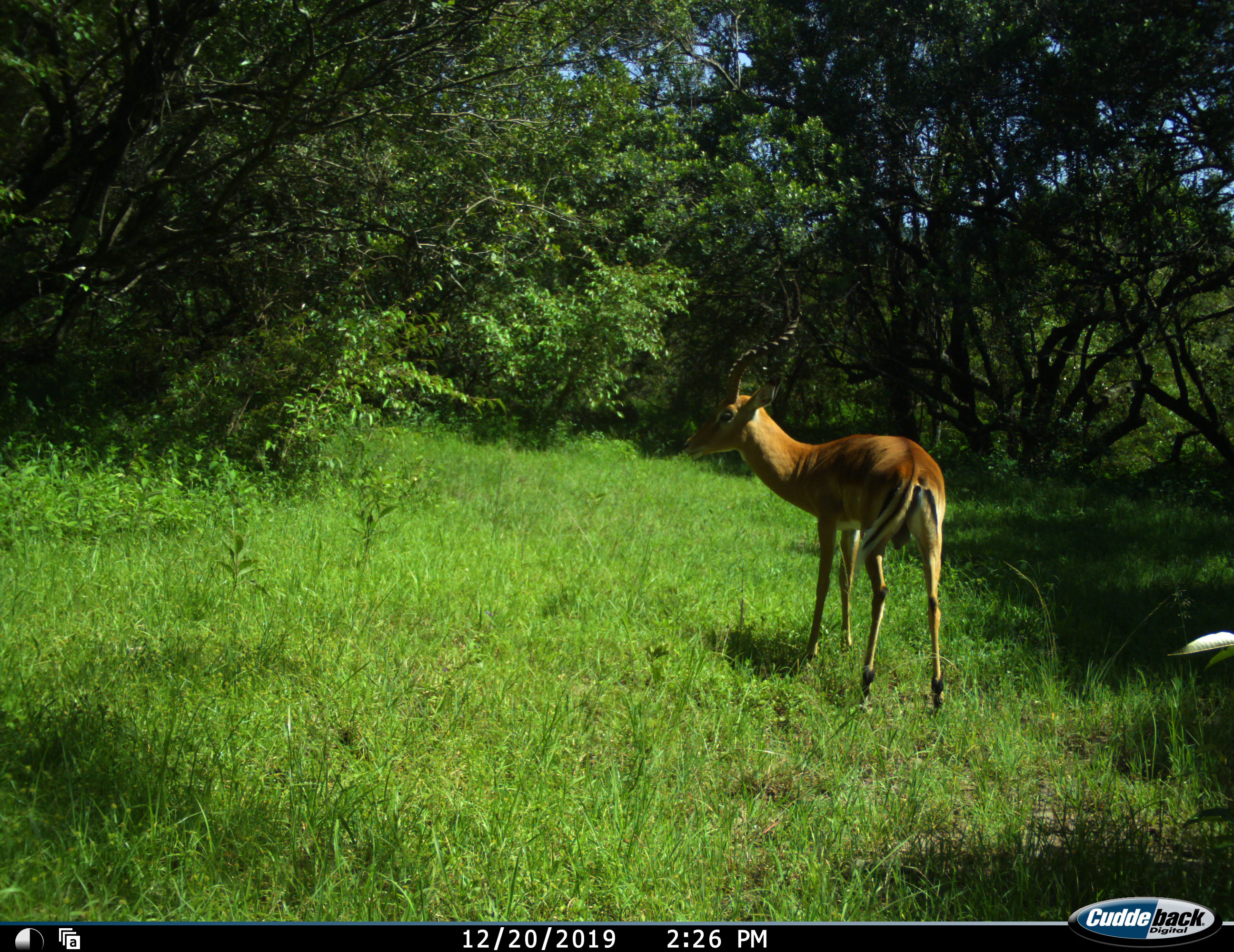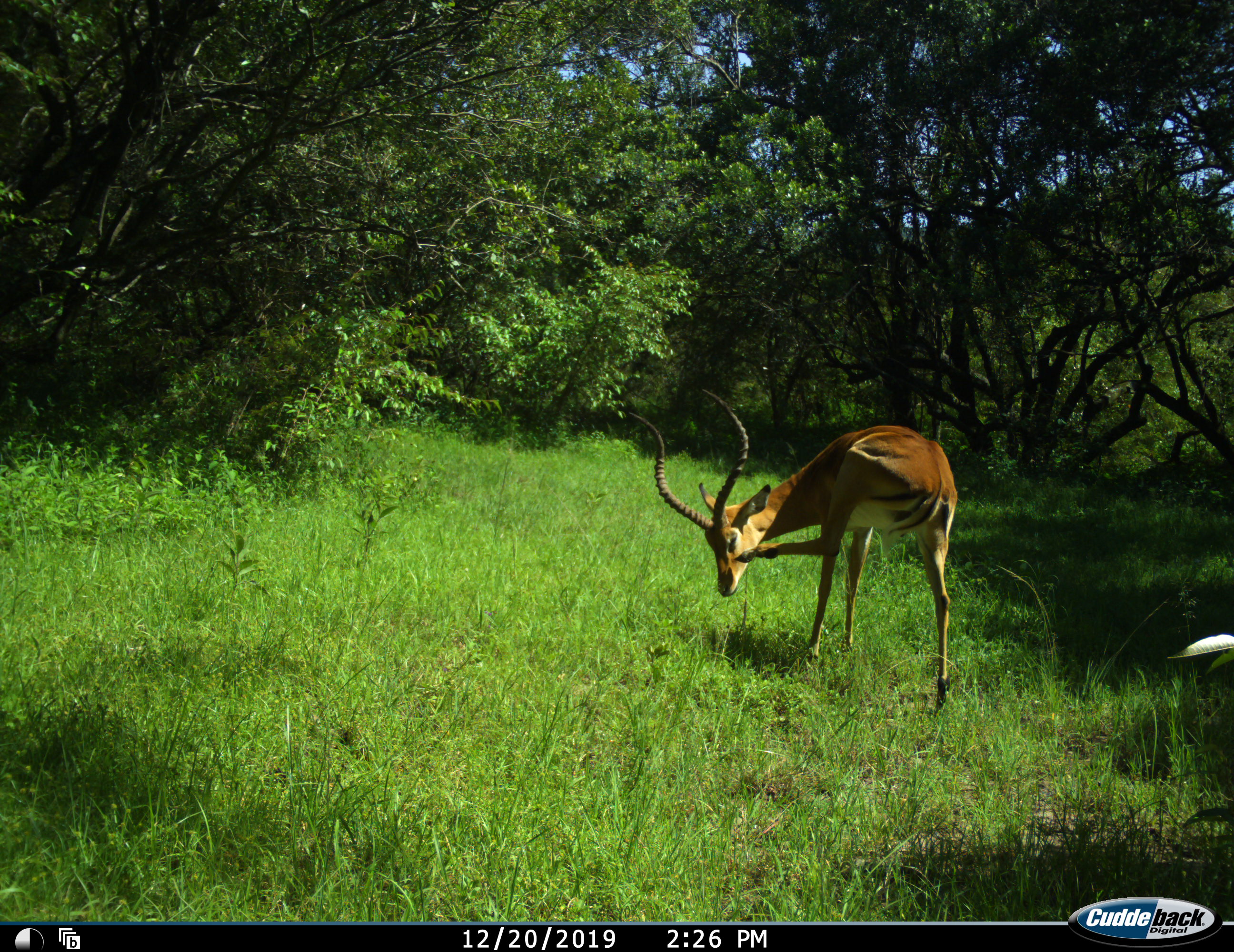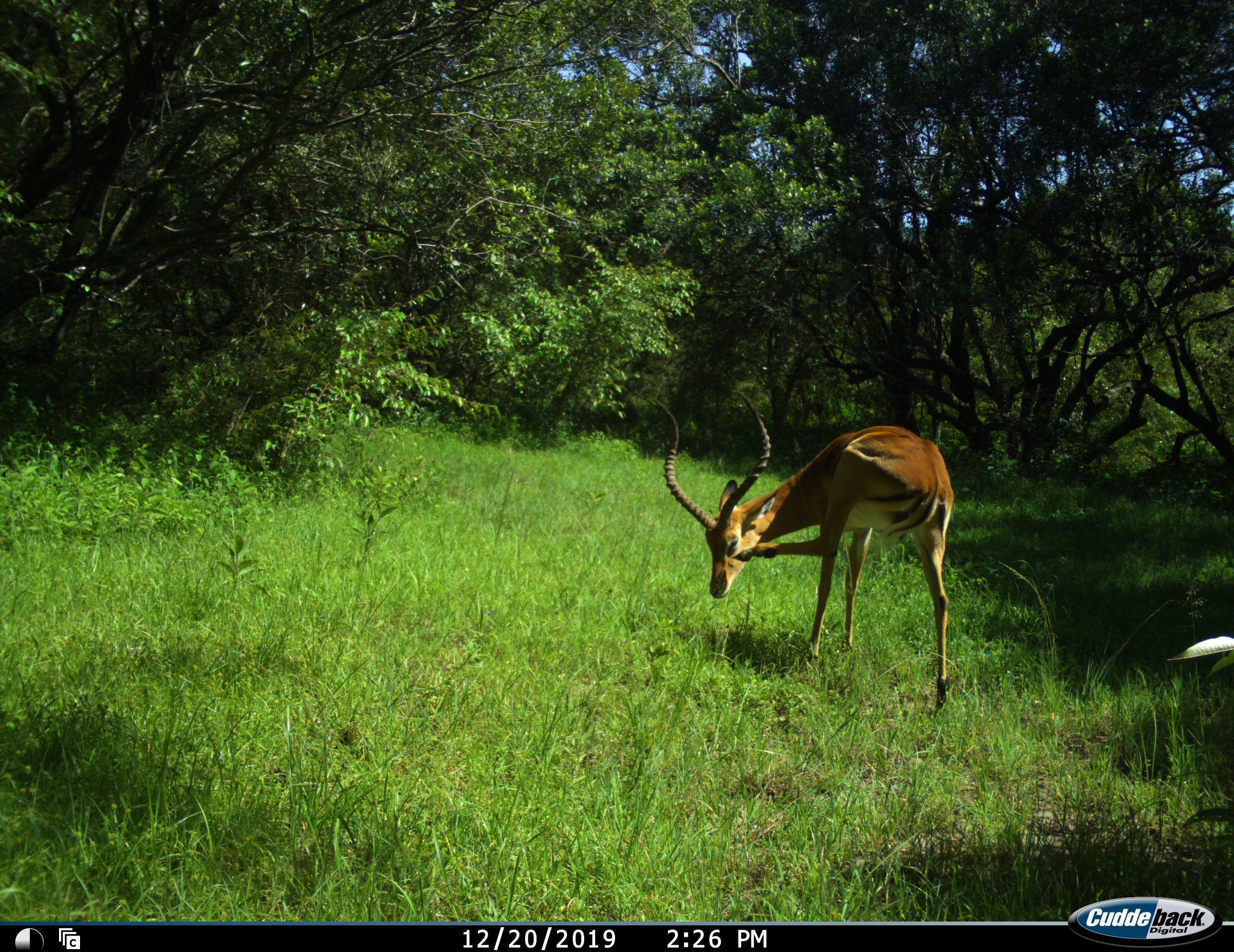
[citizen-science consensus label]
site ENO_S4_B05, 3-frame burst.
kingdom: Animalia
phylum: Chordata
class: Mammalia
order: Artiodactyla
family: Bovidae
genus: Aepyceros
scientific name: Aepyceros melampus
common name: impala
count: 1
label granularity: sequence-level